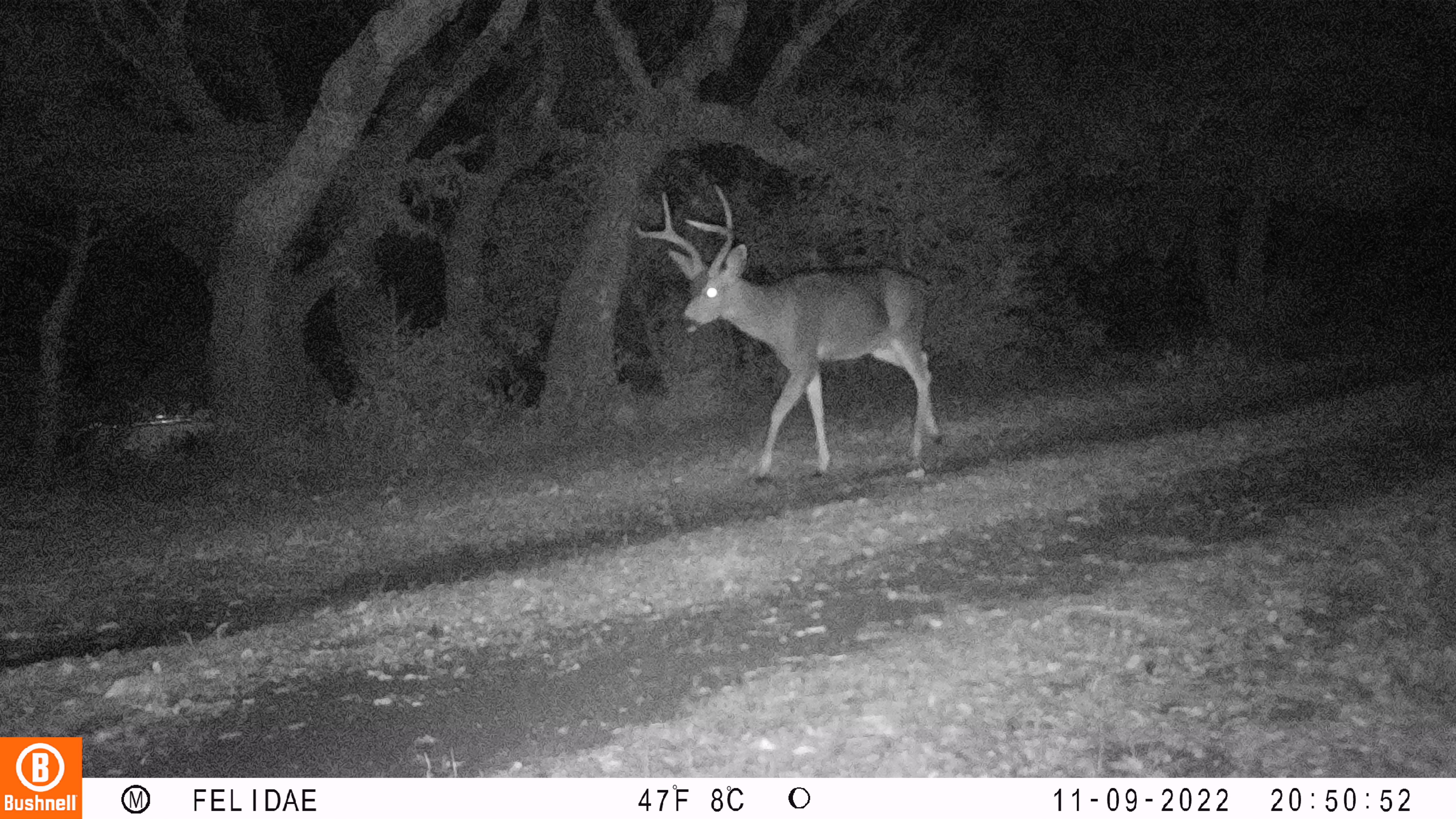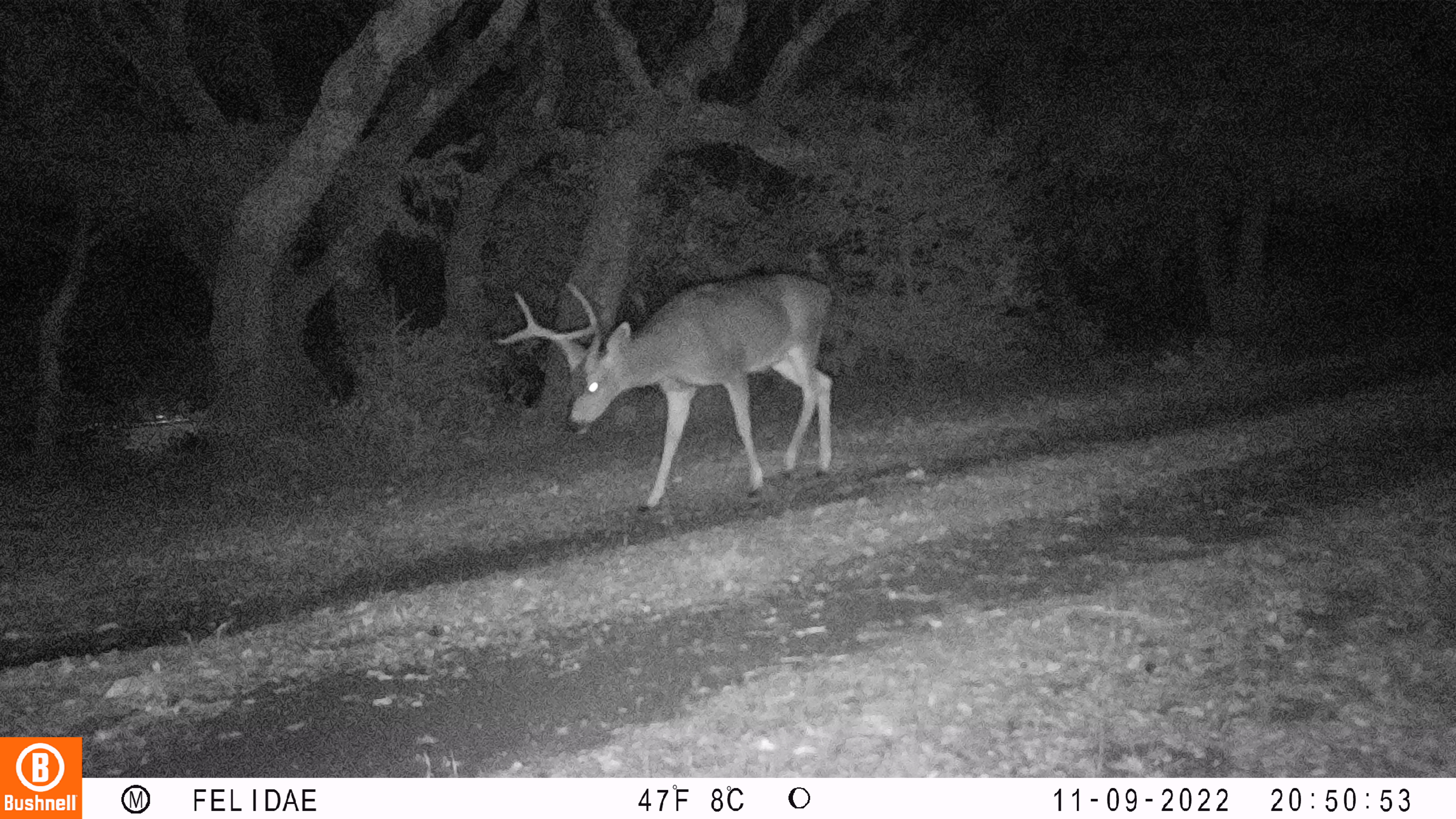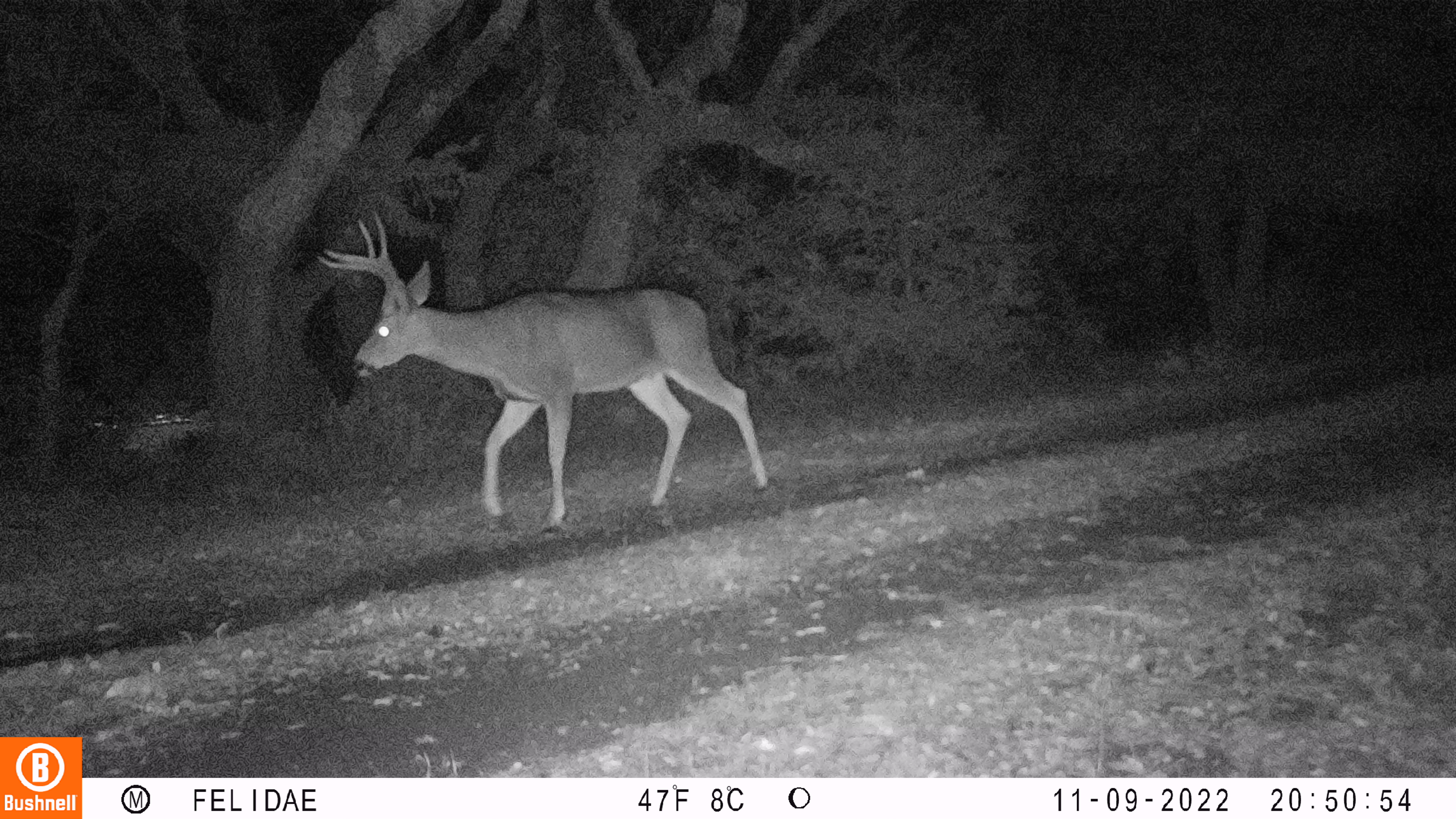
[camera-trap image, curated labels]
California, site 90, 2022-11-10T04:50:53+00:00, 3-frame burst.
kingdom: Animalia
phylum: Chordata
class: Mammalia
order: Artiodactyla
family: Cervidae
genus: Odocoileus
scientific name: Odocoileus hemionus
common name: mule deer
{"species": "mule deer (Odocoileus hemionus)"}